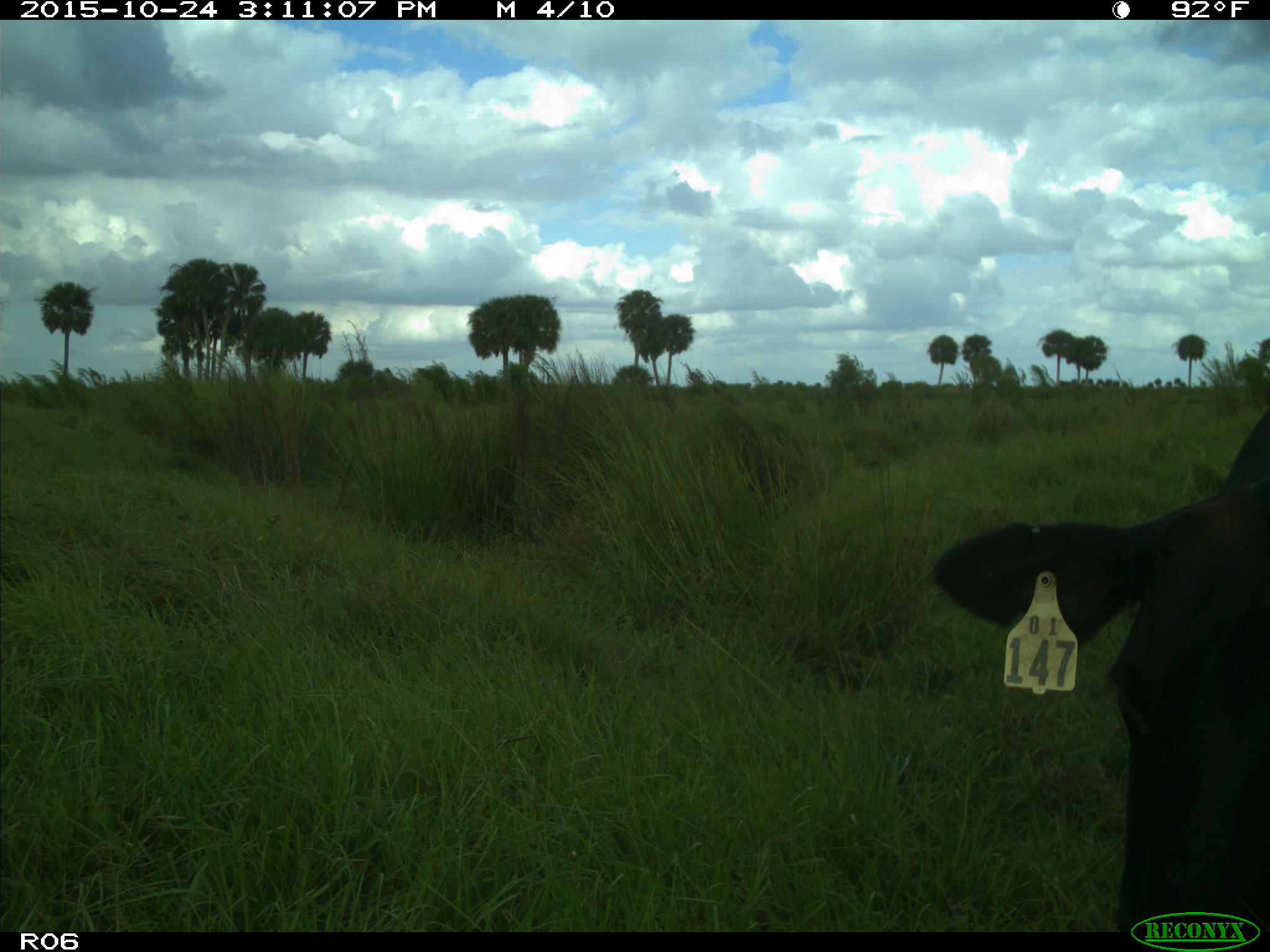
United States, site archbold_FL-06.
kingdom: Animalia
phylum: Chordata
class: Mammalia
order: Artiodactyla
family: Bovidae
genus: Bos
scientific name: Bos taurus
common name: domestic cow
Bos taurus (domestic cow).